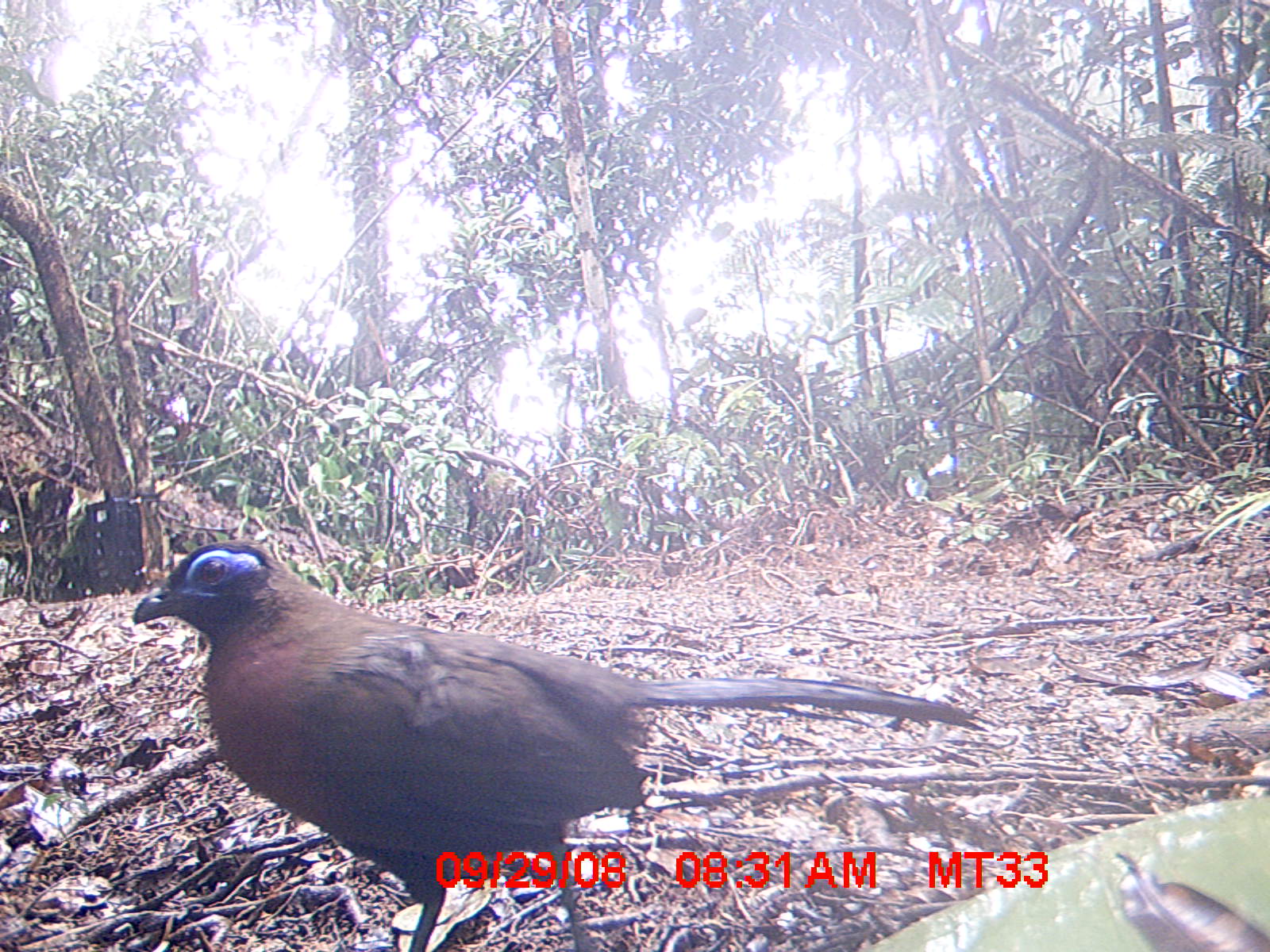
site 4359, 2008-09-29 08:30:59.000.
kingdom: Animalia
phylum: Chordata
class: Aves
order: Coraciiformes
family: Brachypteraciidae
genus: Brachypteracias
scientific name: Brachypteracias squamiger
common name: scaly ground-roller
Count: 2.